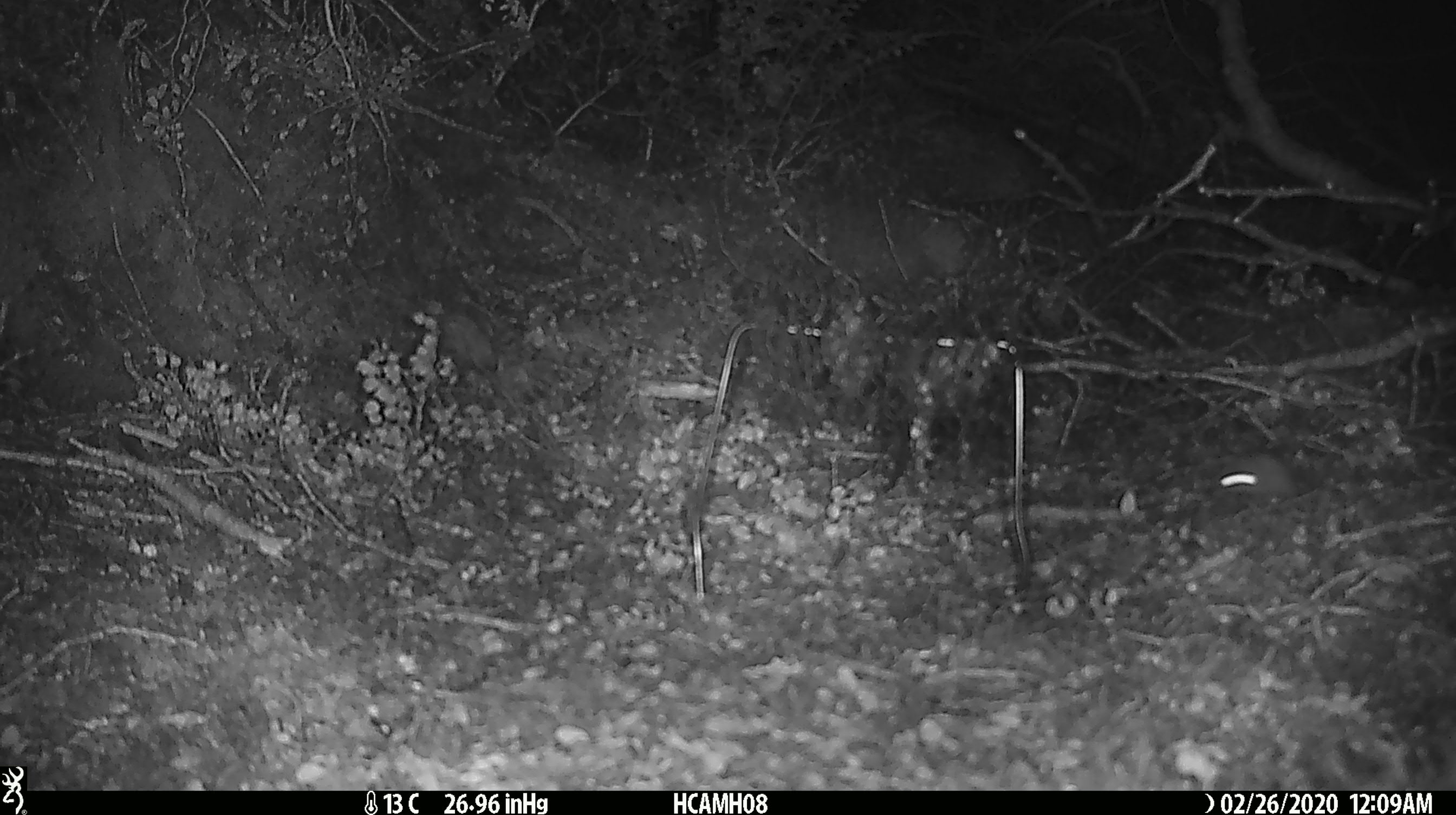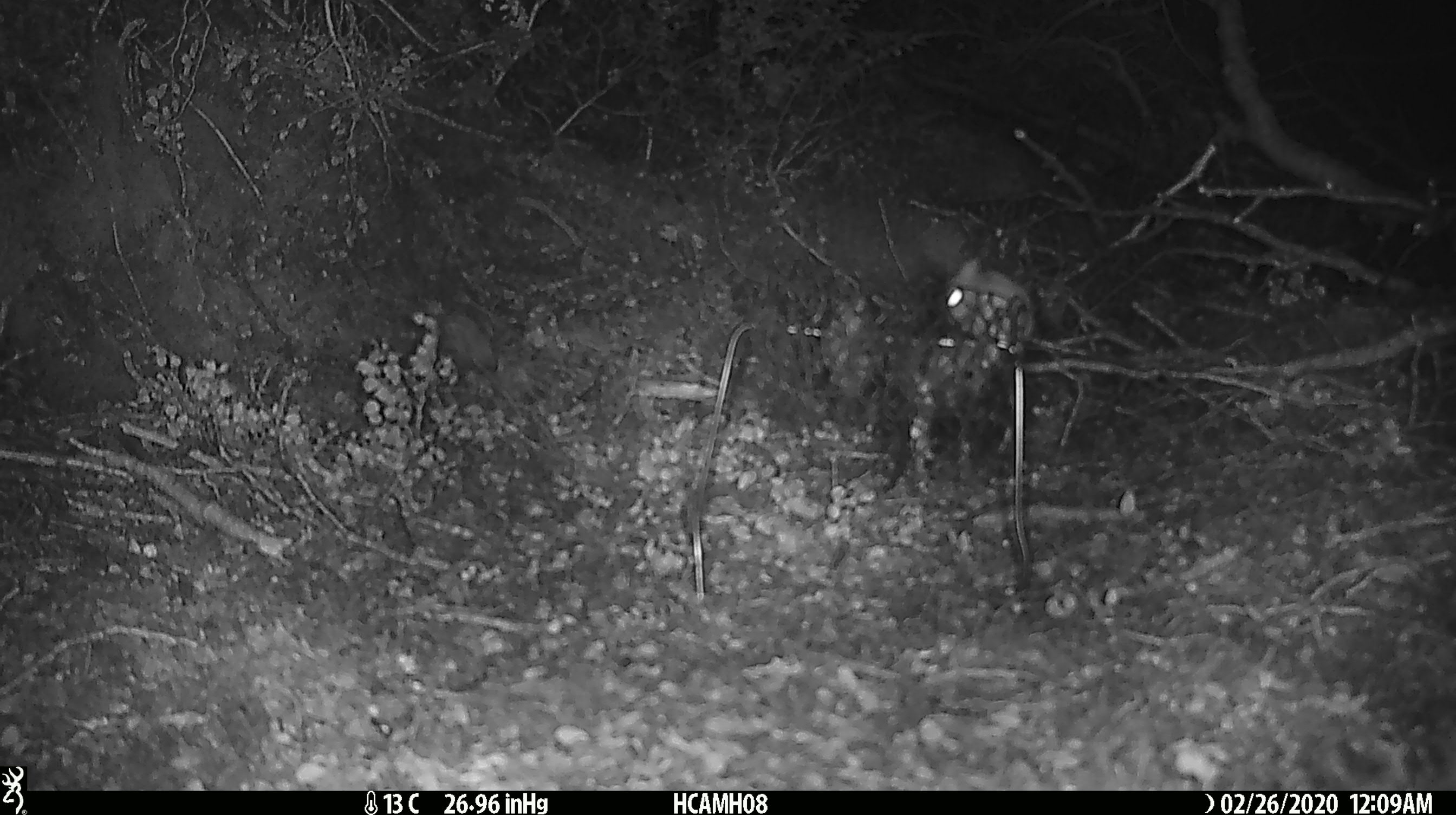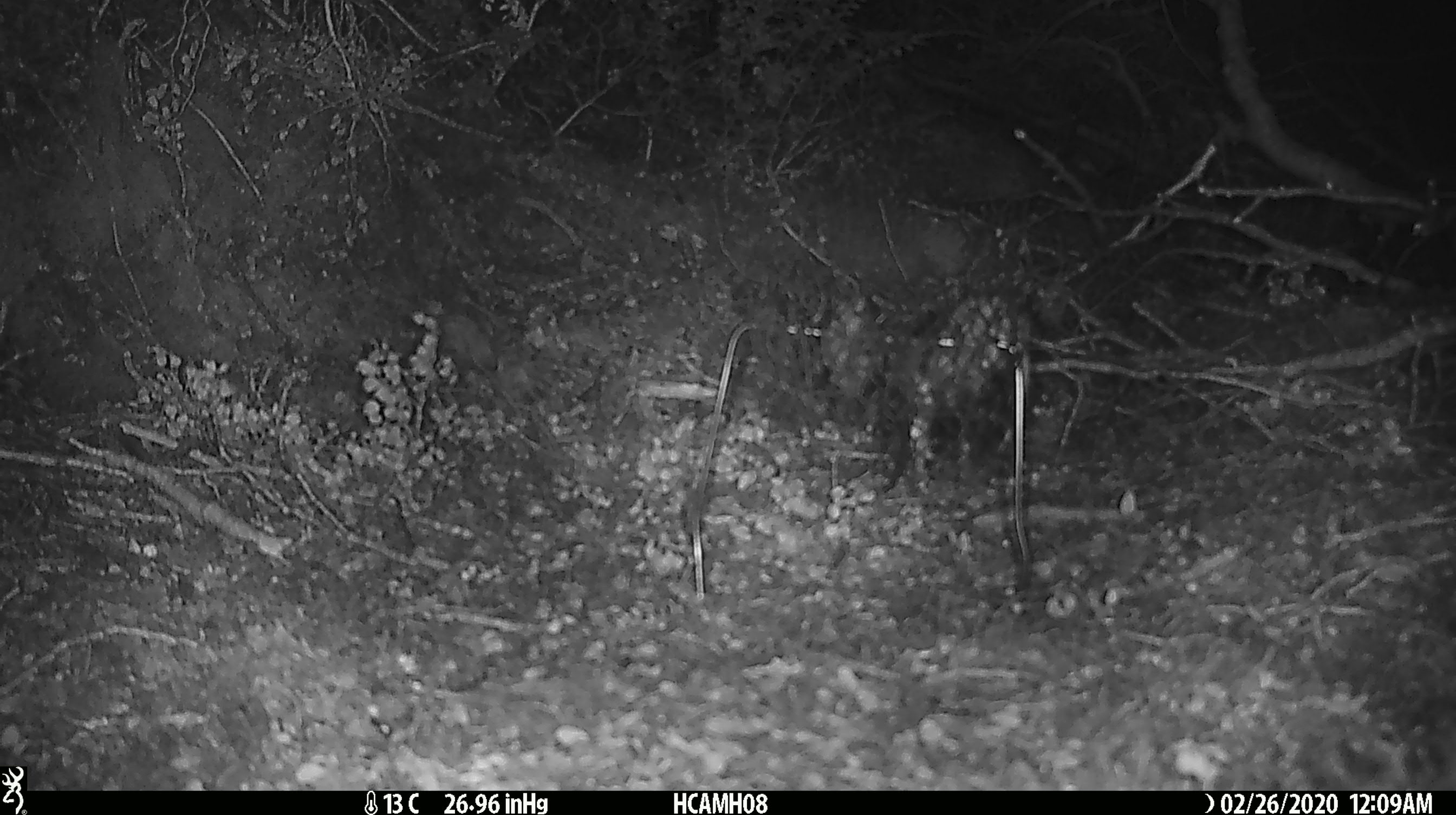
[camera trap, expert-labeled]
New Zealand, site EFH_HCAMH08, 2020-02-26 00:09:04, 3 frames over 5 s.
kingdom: Animalia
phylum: Chordata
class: Mammalia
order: Rodentia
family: Muridae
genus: Mus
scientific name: Mus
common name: mouse